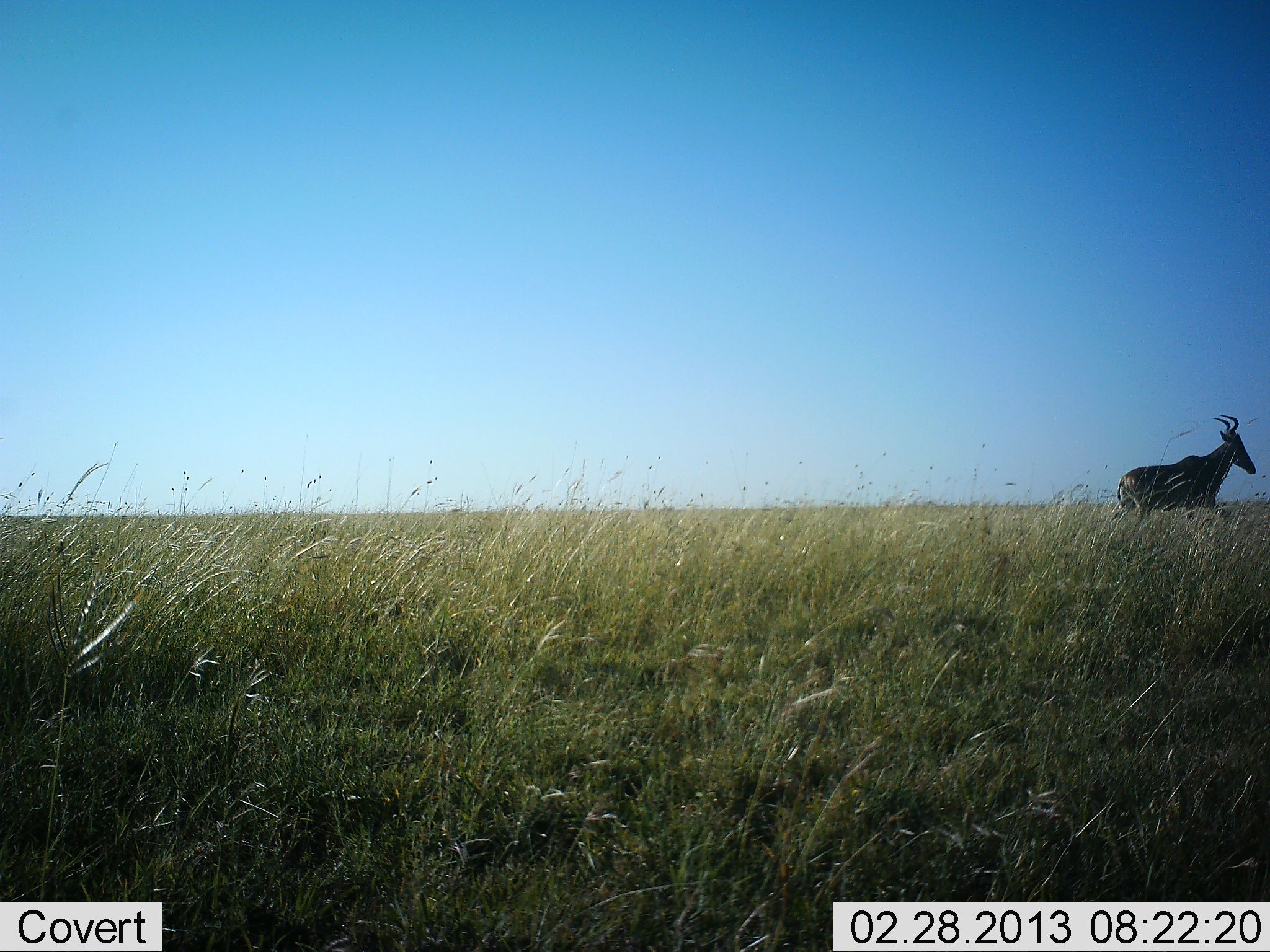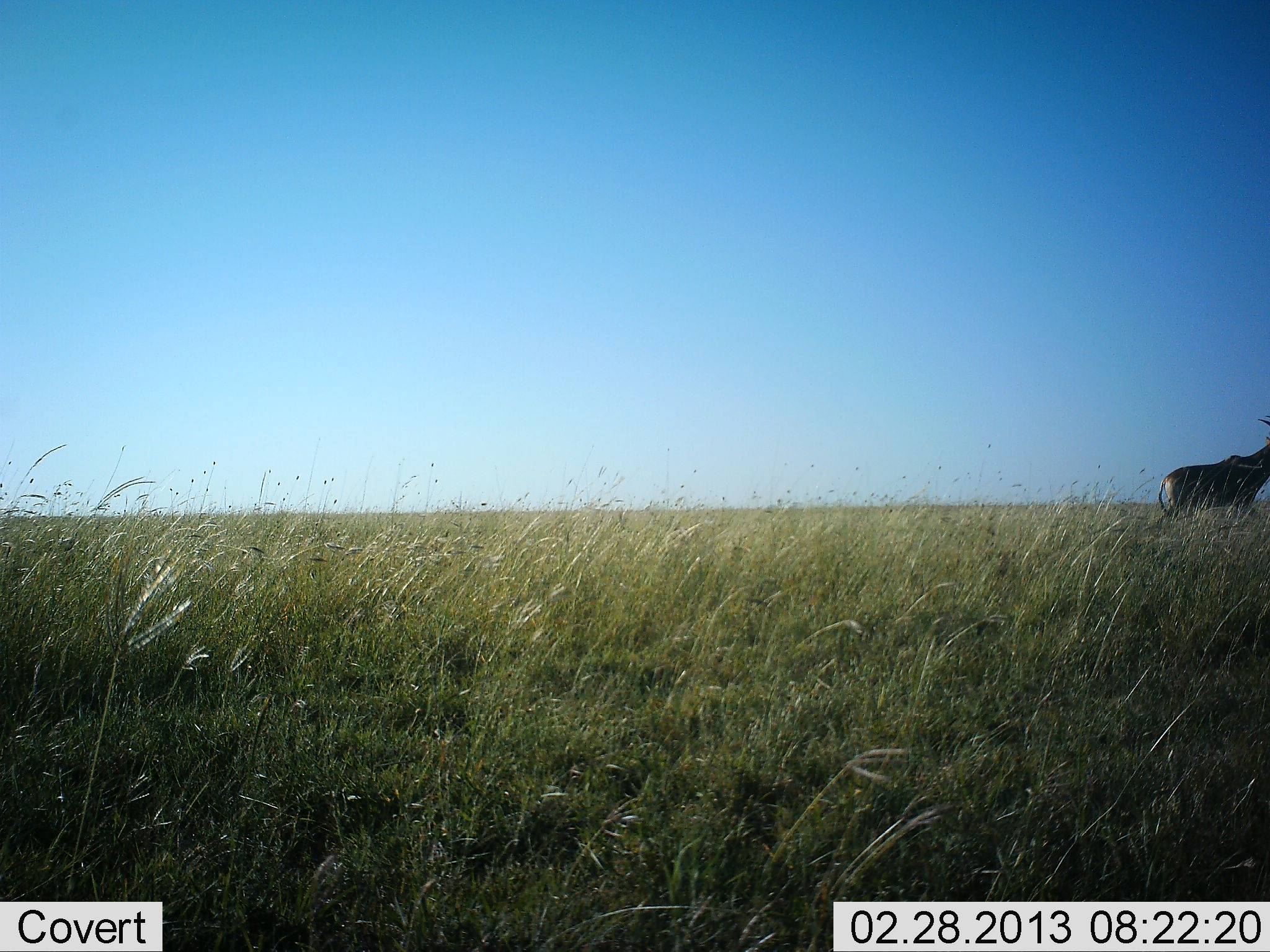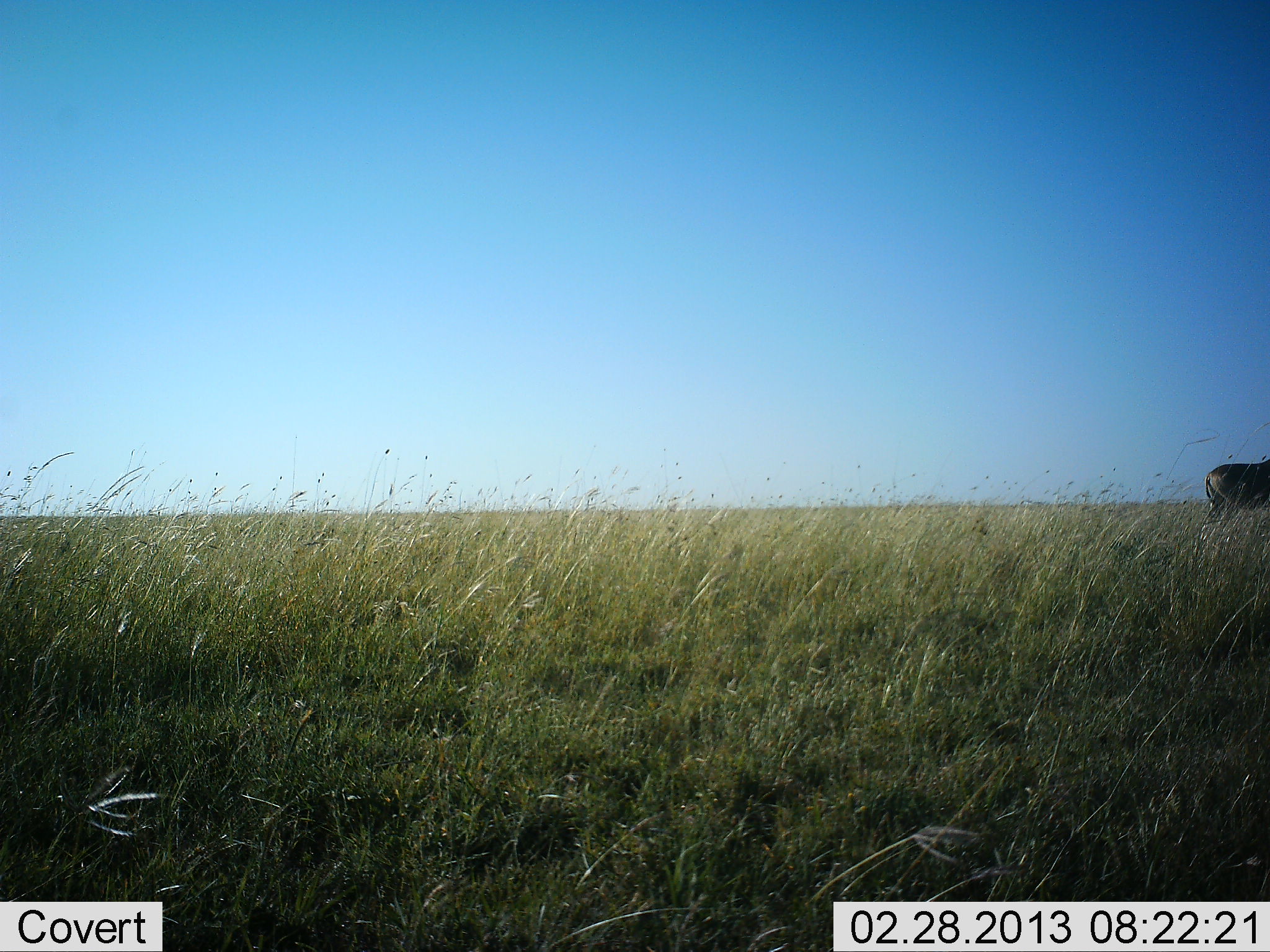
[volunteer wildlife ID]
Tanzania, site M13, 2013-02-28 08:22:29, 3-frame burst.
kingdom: Animalia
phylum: Chordata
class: Mammalia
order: Artiodactyla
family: Bovidae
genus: Alcelaphus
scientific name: Alcelaphus buselaphus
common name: hartebeest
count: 1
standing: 0%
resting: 0%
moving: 100%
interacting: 0%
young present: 0%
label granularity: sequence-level